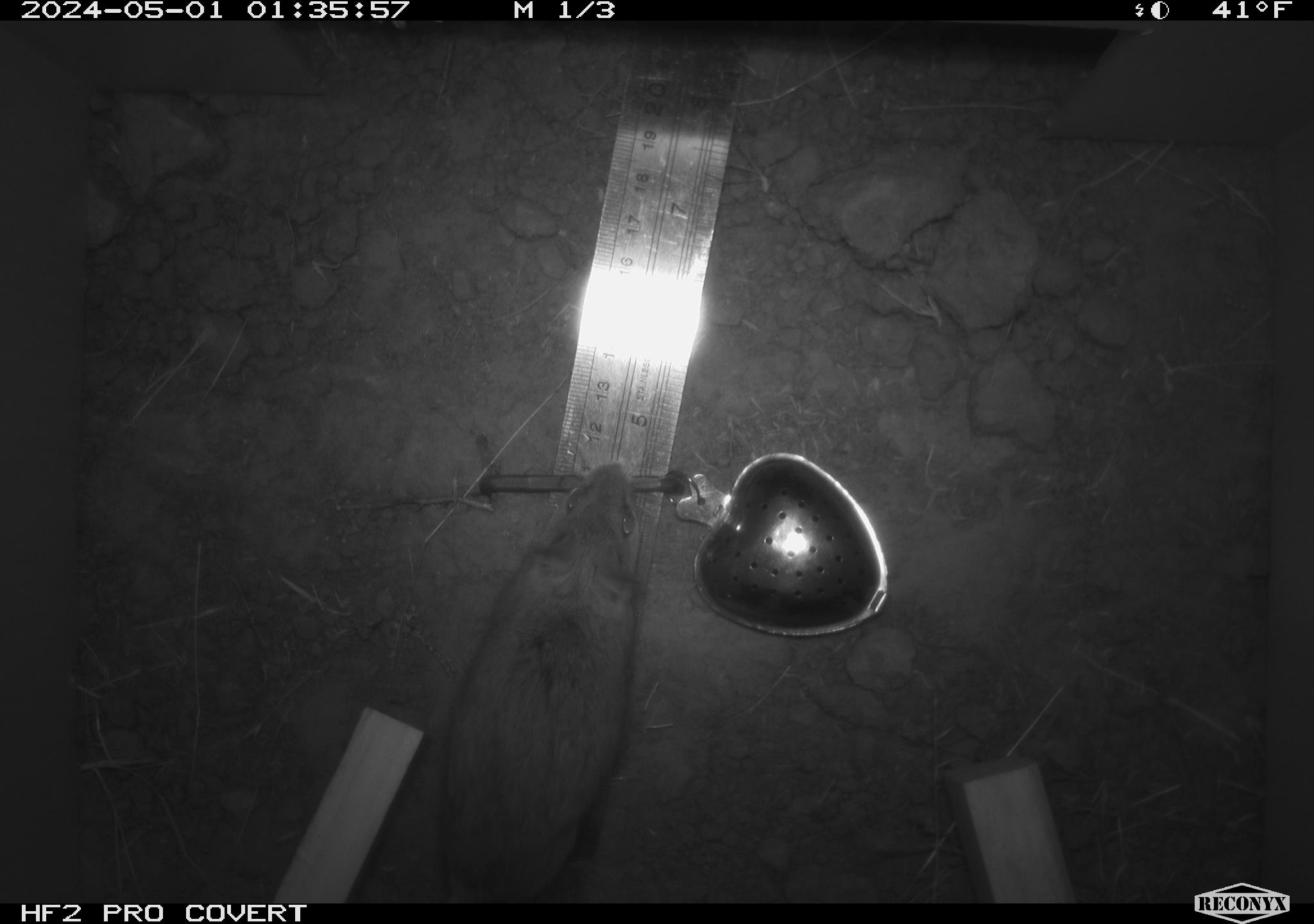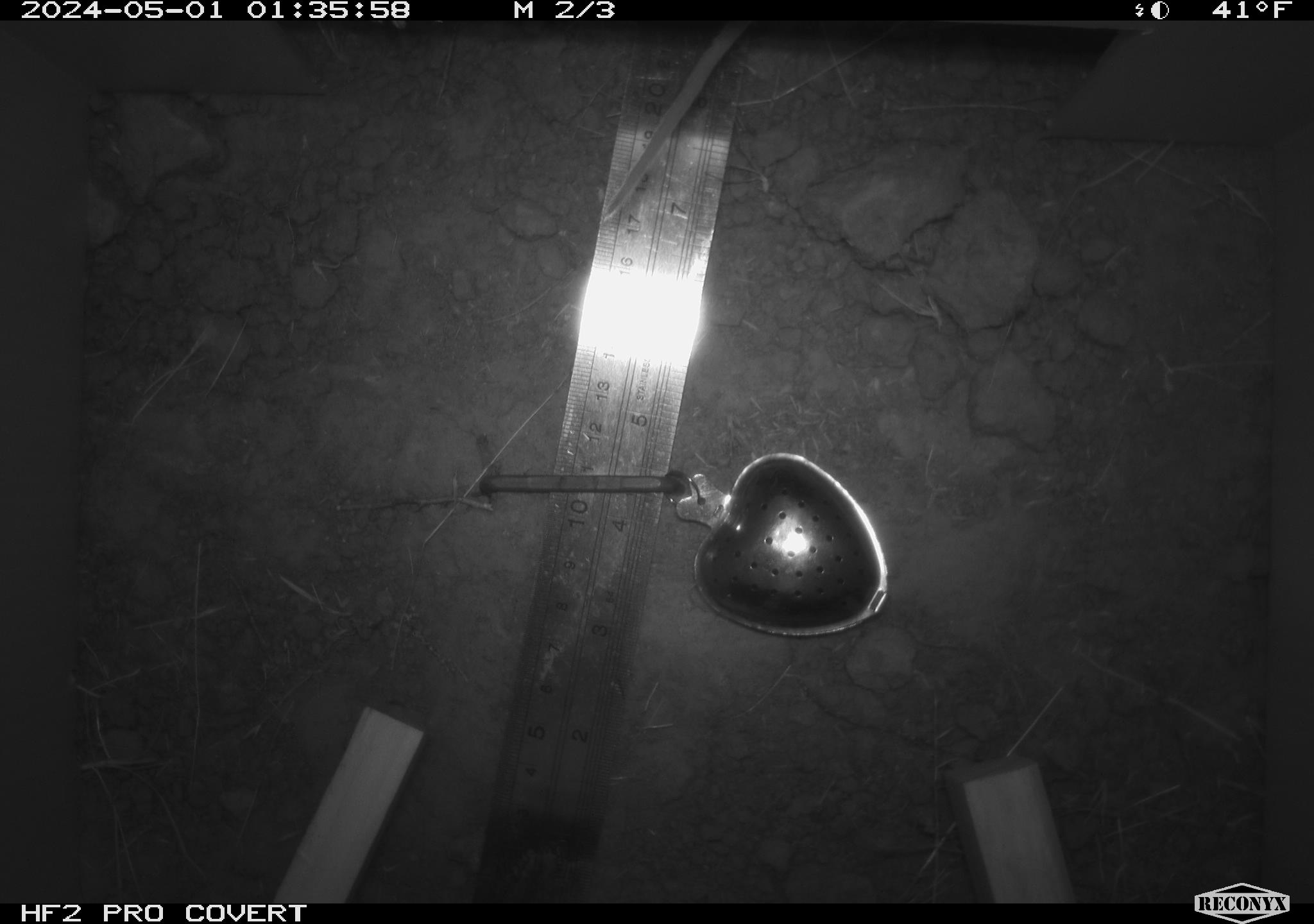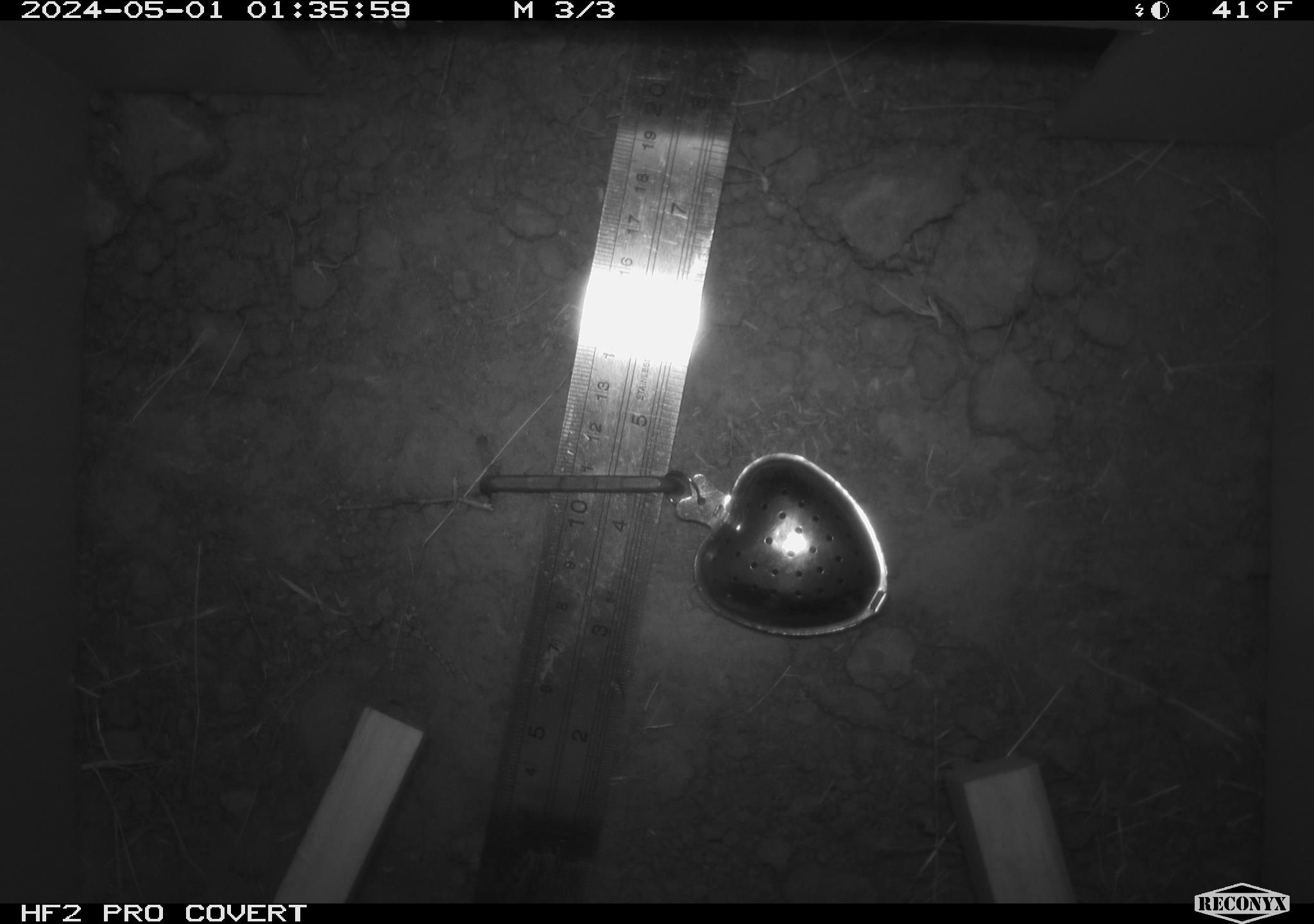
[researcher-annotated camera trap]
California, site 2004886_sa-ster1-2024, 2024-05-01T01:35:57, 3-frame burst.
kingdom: Animalia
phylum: Chordata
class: Mammalia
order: Rodentia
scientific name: Rodentia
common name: mouse species